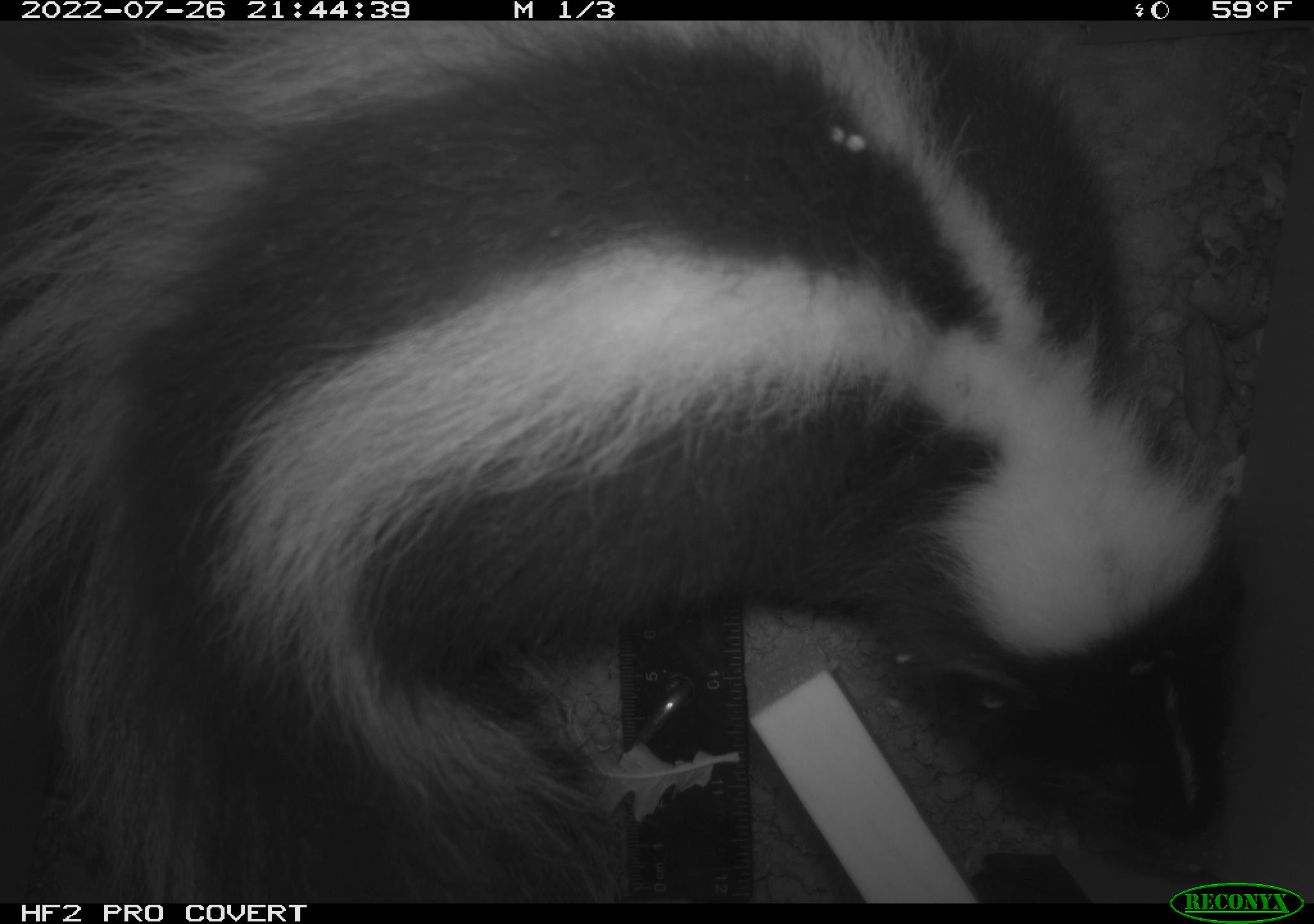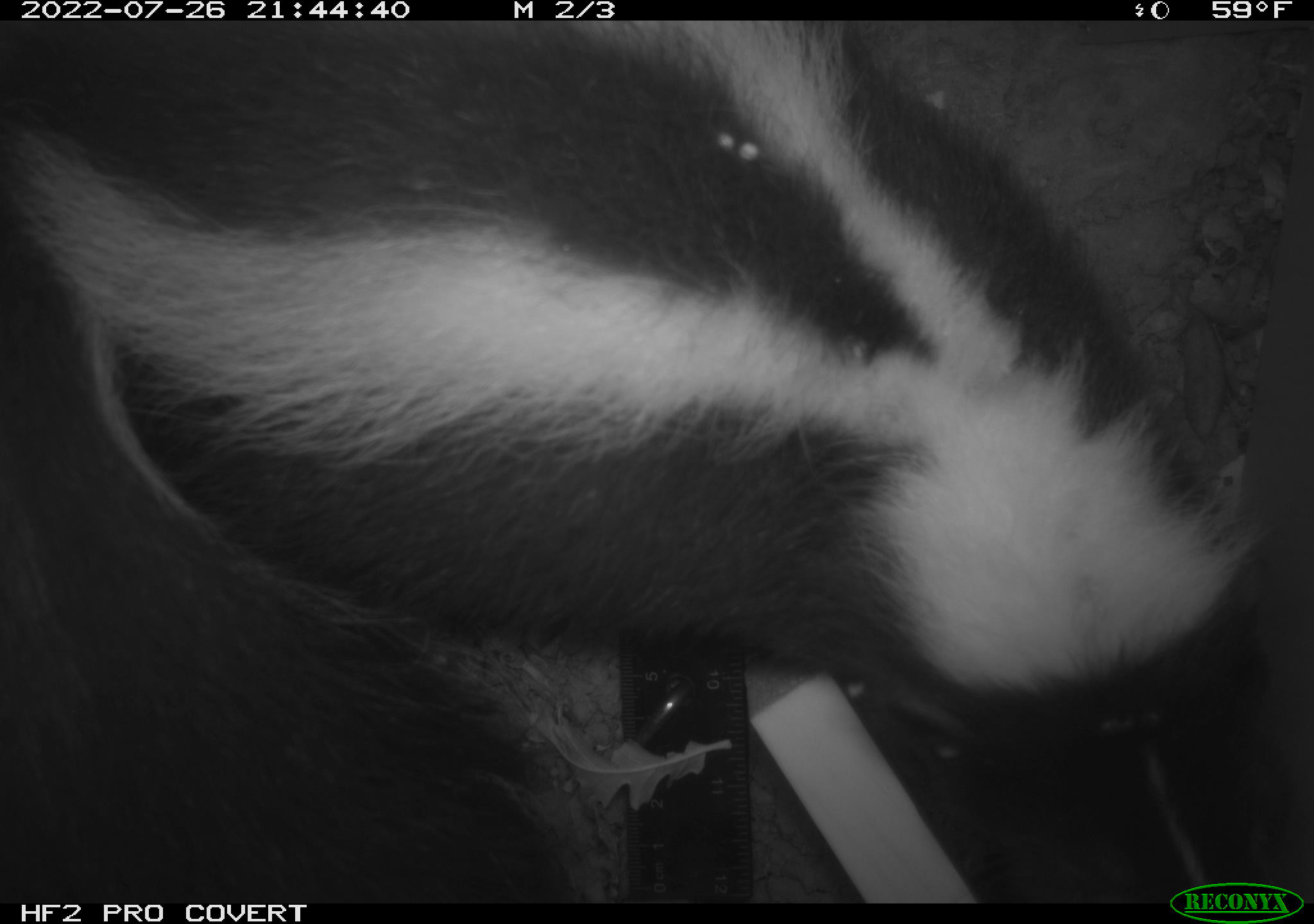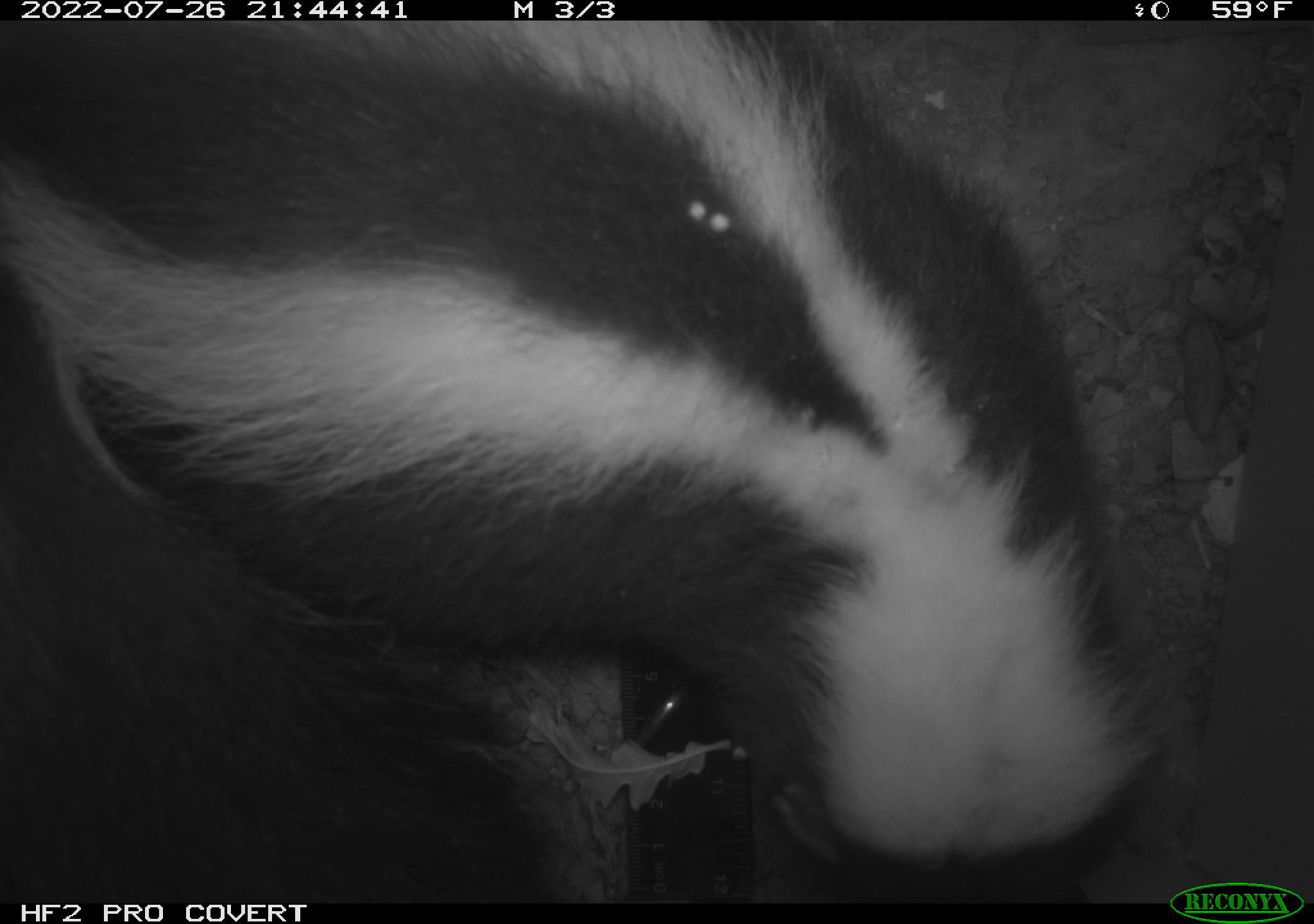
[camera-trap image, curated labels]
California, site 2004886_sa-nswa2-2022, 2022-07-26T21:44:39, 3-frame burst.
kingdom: Animalia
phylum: Chordata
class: Mammalia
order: Carnivora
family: Mephitidae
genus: Mephitis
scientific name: Mephitis mephitis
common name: striped skunk